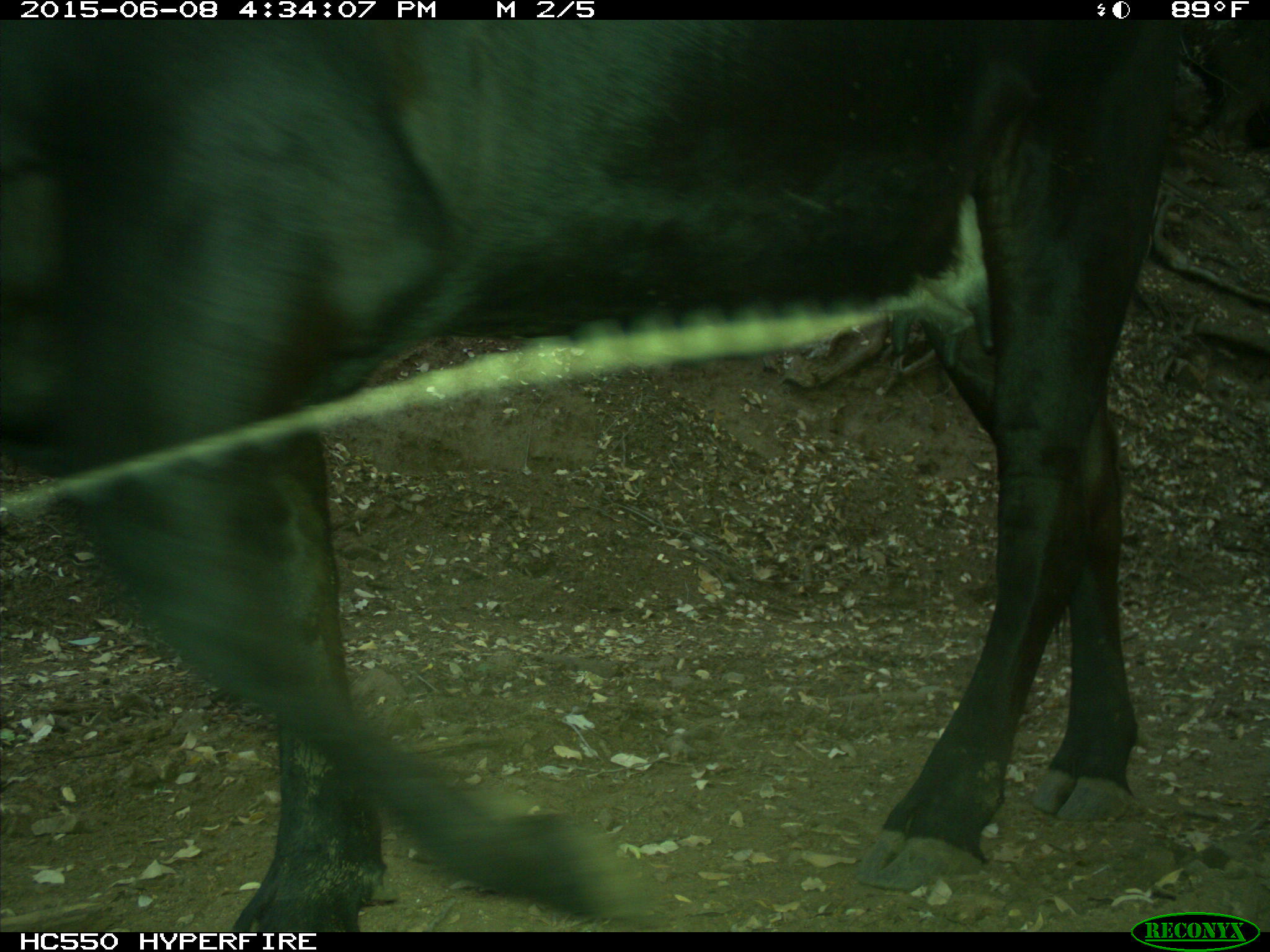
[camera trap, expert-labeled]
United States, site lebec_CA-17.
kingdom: Animalia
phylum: Chordata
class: Mammalia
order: Artiodactyla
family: Bovidae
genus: Bos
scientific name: Bos taurus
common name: domestic cow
Bos taurus (domestic cow).